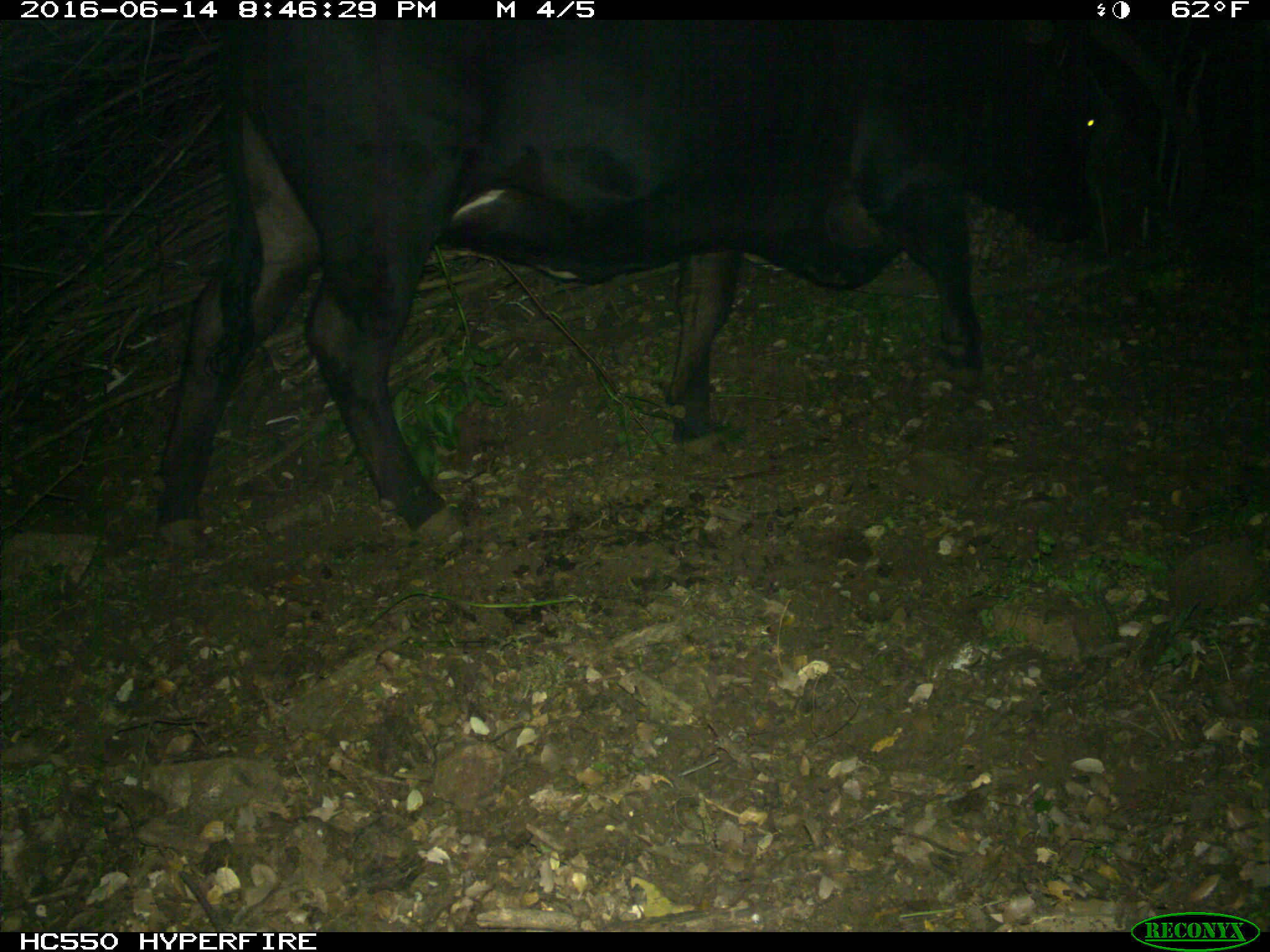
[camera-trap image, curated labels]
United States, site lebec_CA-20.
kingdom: Animalia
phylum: Chordata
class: Mammalia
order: Artiodactyla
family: Bovidae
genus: Bos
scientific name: Bos taurus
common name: domestic cow